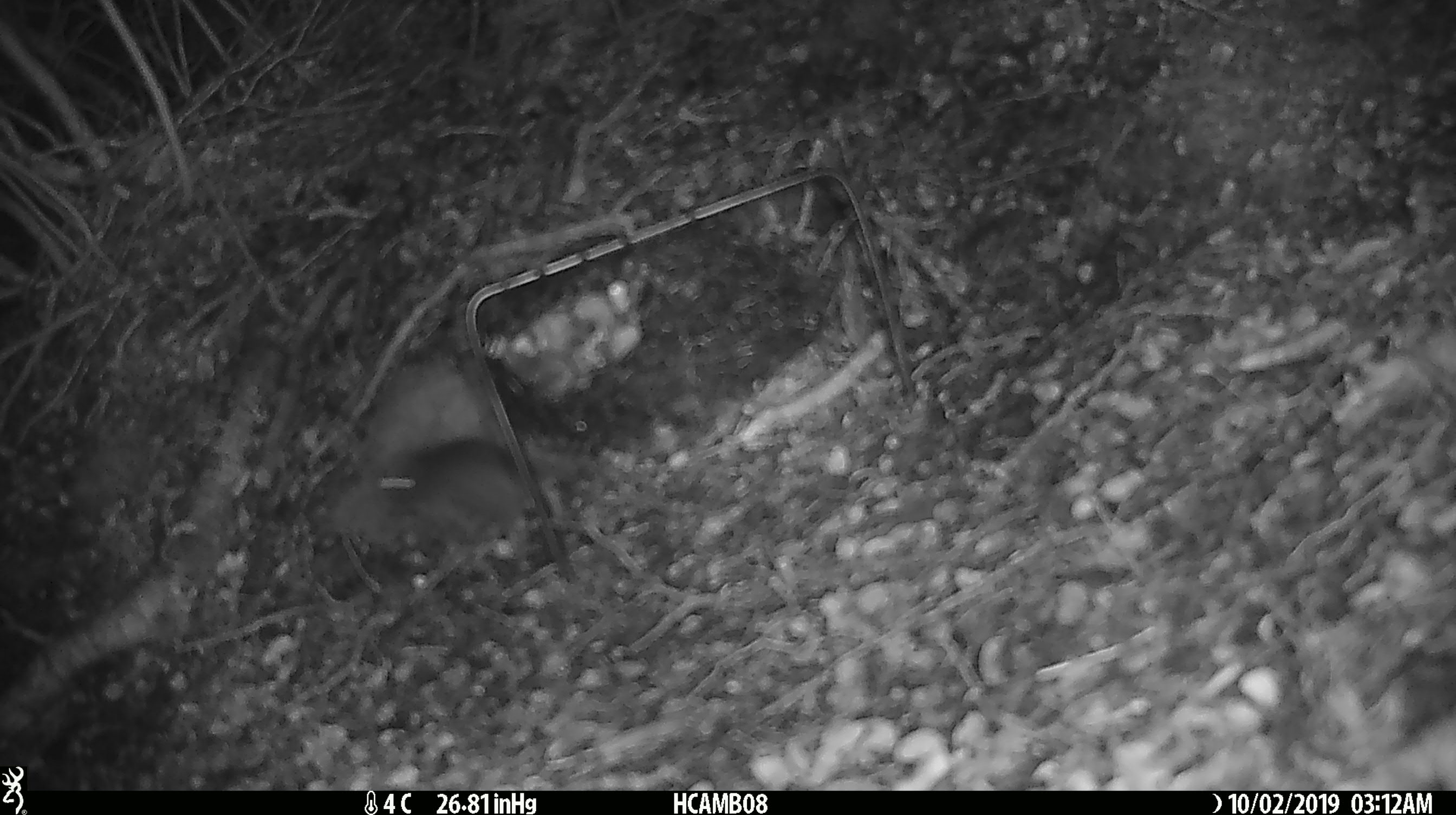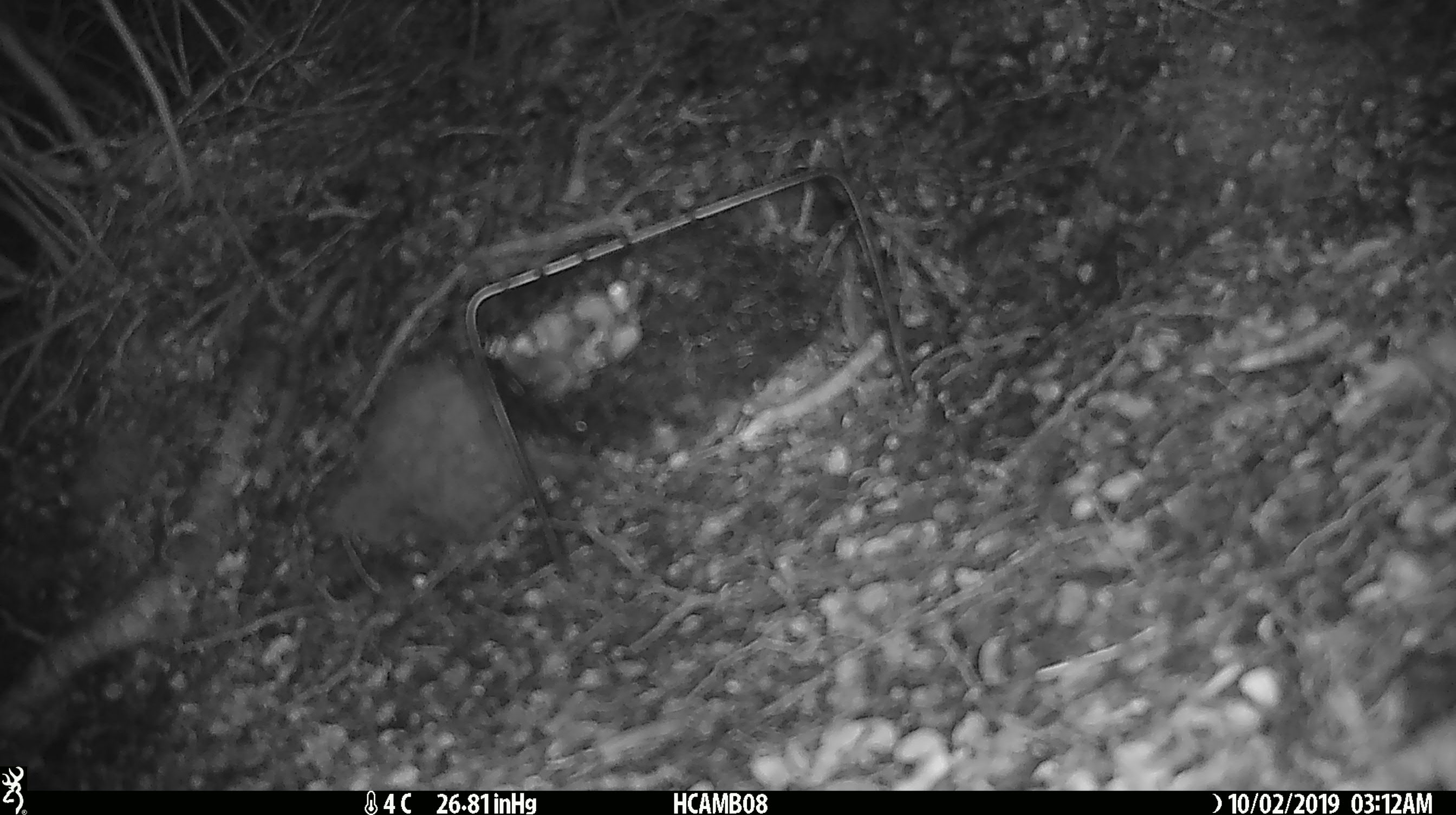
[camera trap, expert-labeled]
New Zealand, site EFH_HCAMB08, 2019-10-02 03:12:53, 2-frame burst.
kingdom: Animalia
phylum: Chordata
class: Mammalia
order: Rodentia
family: Muridae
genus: Mus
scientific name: Mus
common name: mouse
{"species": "mouse (Mus)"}